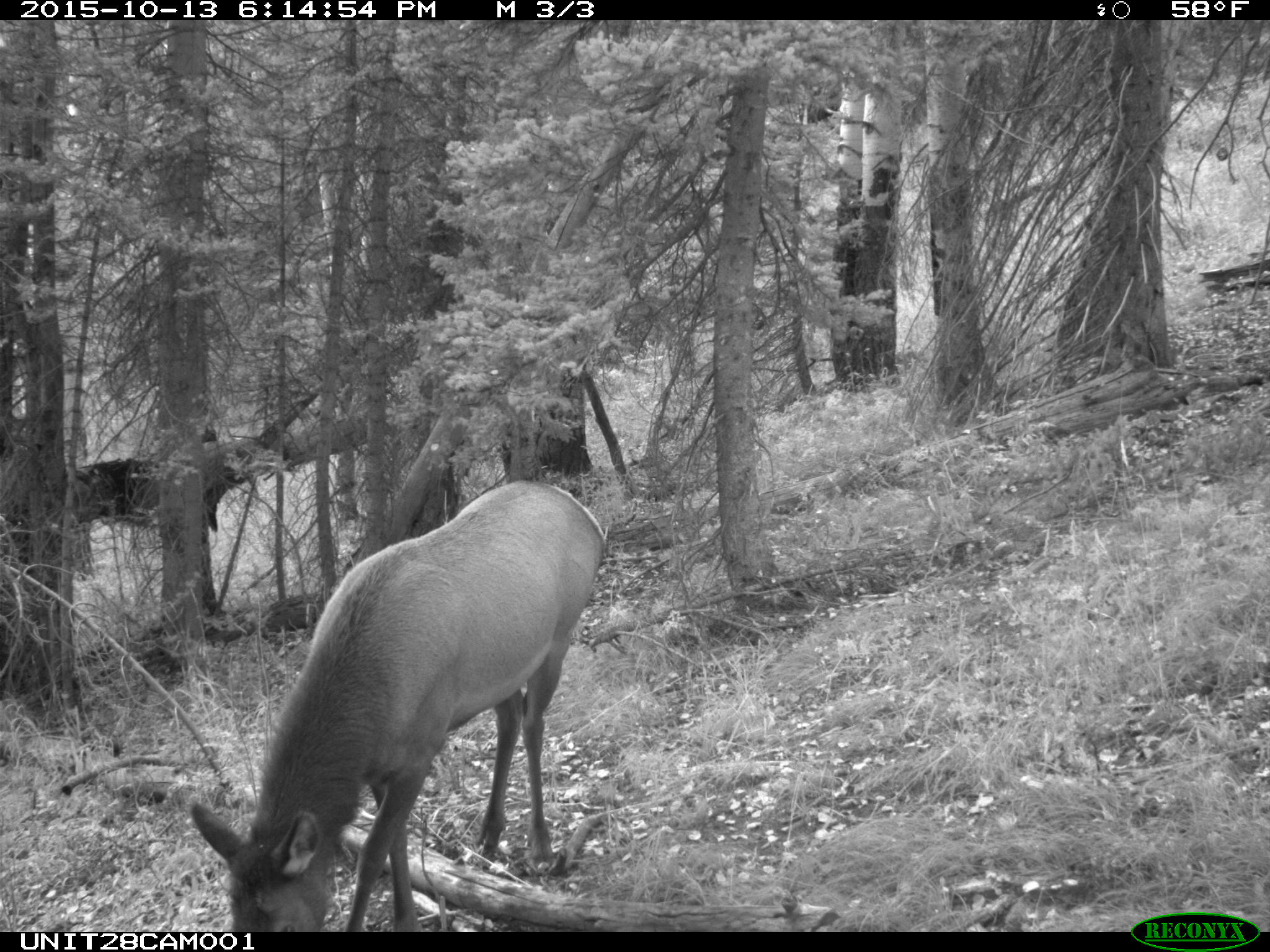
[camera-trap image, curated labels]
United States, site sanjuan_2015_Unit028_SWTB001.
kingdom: Animalia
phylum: Chordata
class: Mammalia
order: Artiodactyla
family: Cervidae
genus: Cervus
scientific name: Cervus elaphus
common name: red deer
Cervus elaphus (red deer).